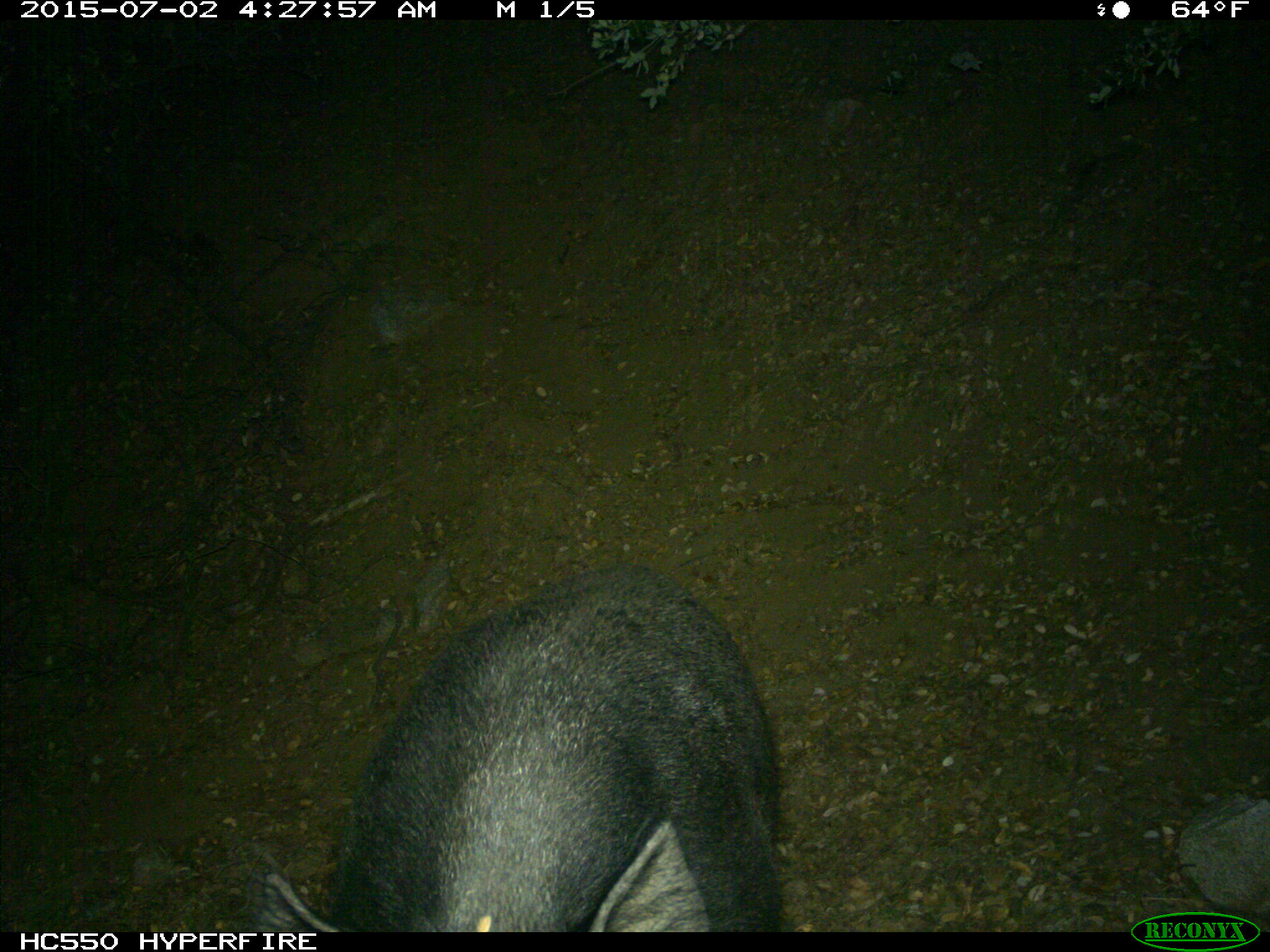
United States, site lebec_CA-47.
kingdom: Animalia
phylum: Chordata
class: Mammalia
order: Artiodactyla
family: Suidae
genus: Sus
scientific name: Sus scrofa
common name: wild boar